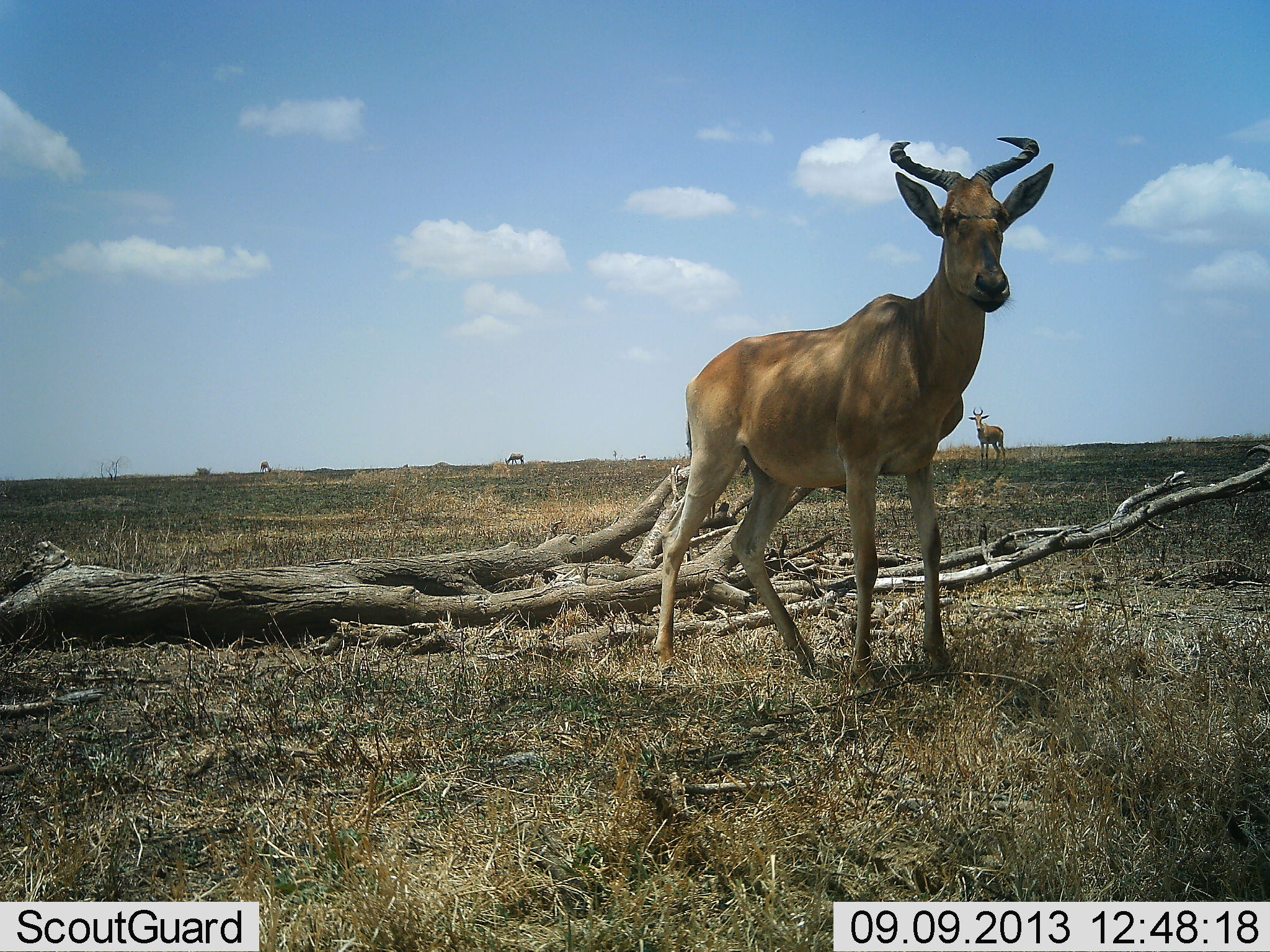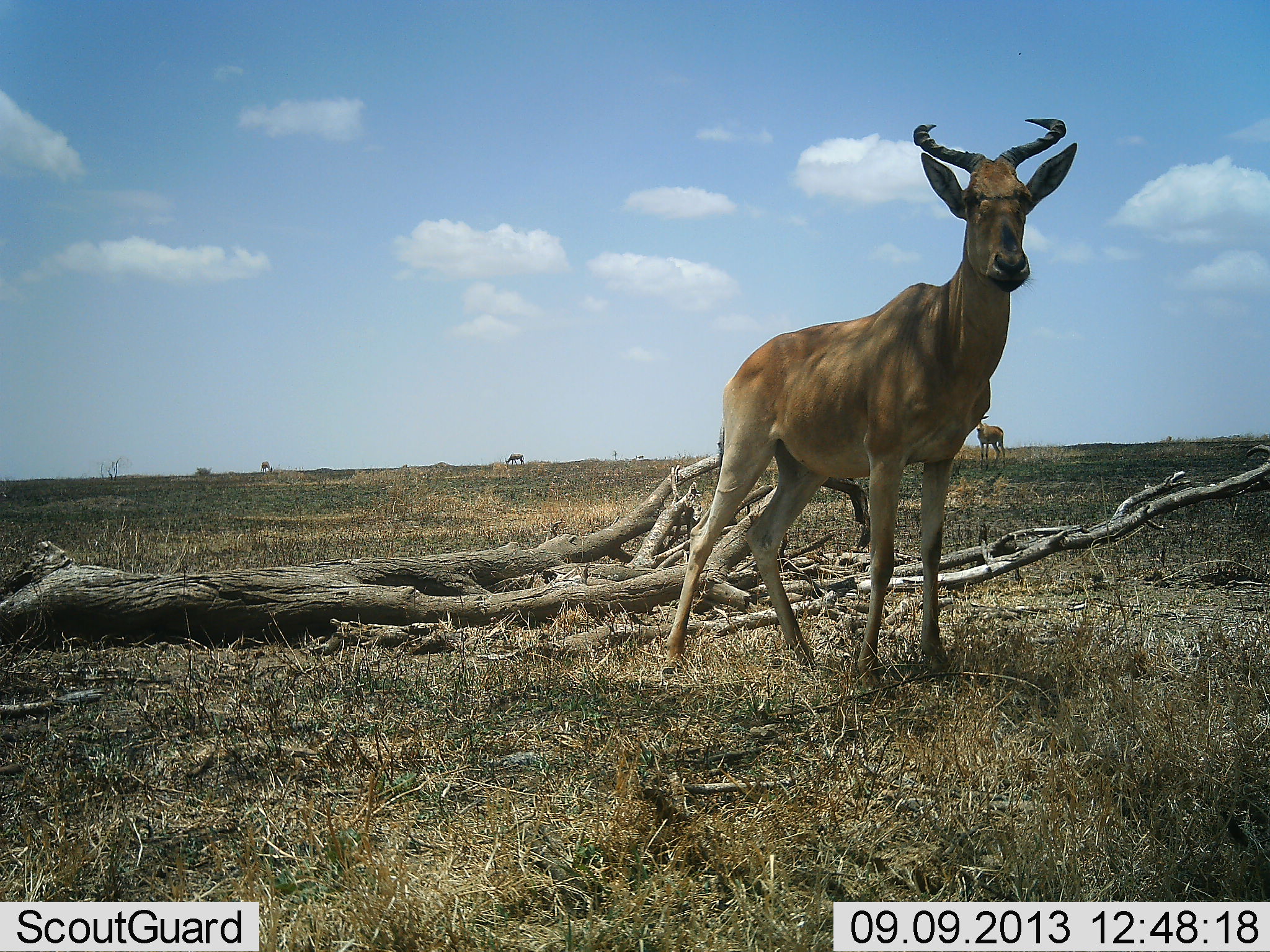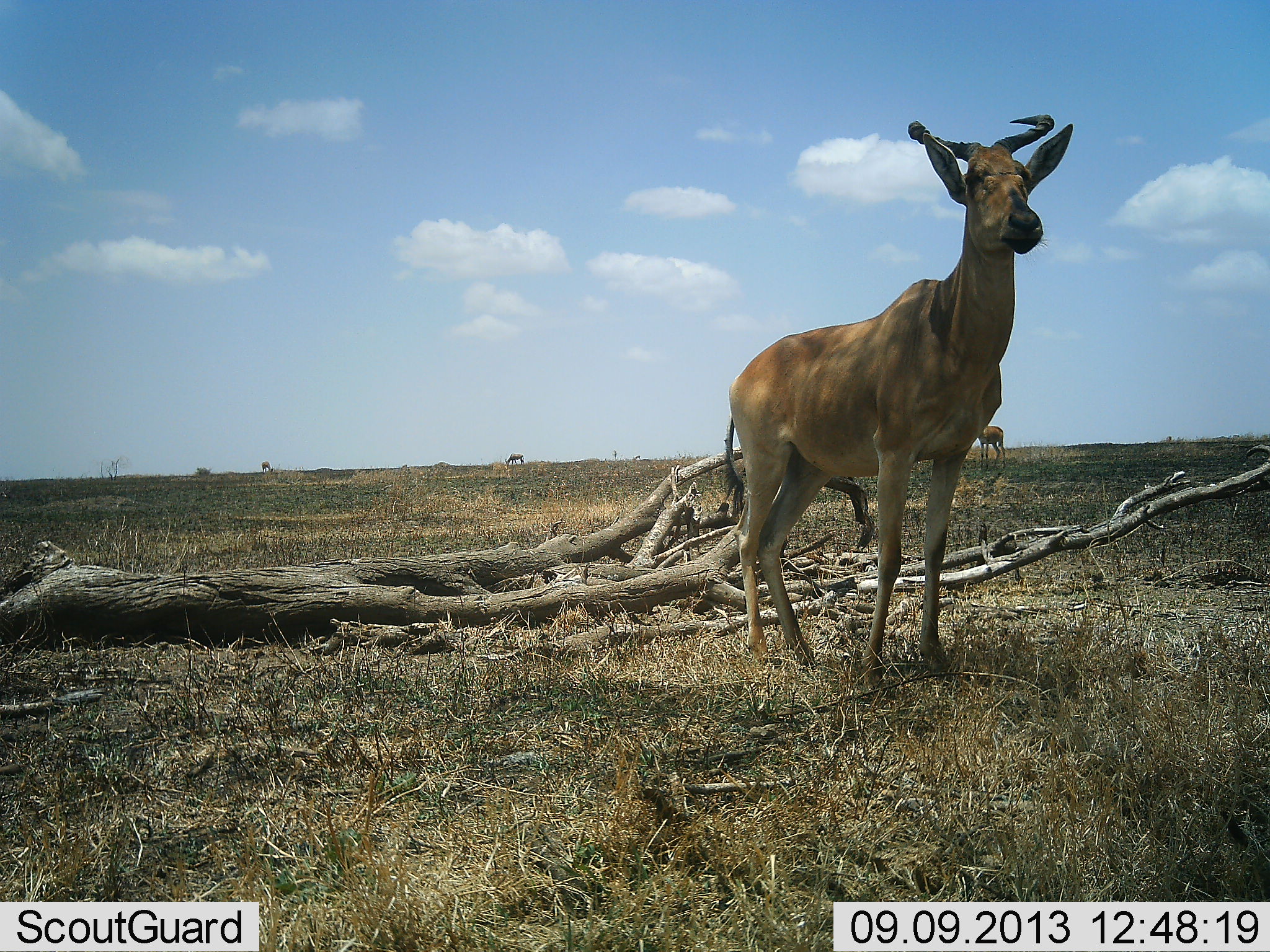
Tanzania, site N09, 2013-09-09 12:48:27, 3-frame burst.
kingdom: Animalia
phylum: Chordata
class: Mammalia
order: Artiodactyla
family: Bovidae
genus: Alcelaphus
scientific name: Alcelaphus buselaphus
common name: hartebeest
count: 3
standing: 95%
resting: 0%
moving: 5%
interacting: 0%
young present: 0%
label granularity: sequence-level